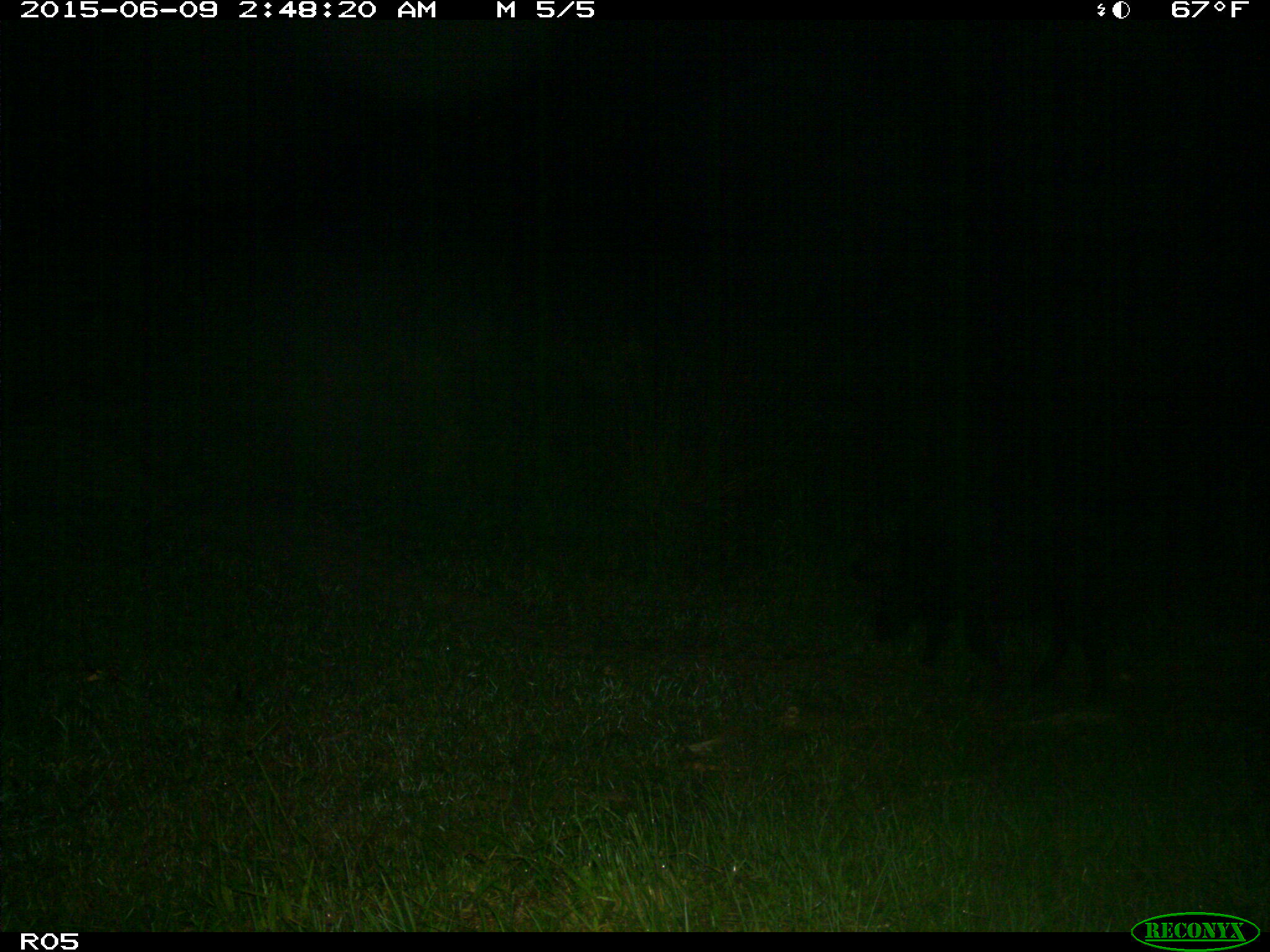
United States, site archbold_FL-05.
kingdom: Animalia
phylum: Chordata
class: Mammalia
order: Artiodactyla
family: Suidae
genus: Sus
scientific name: Sus scrofa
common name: wild boar